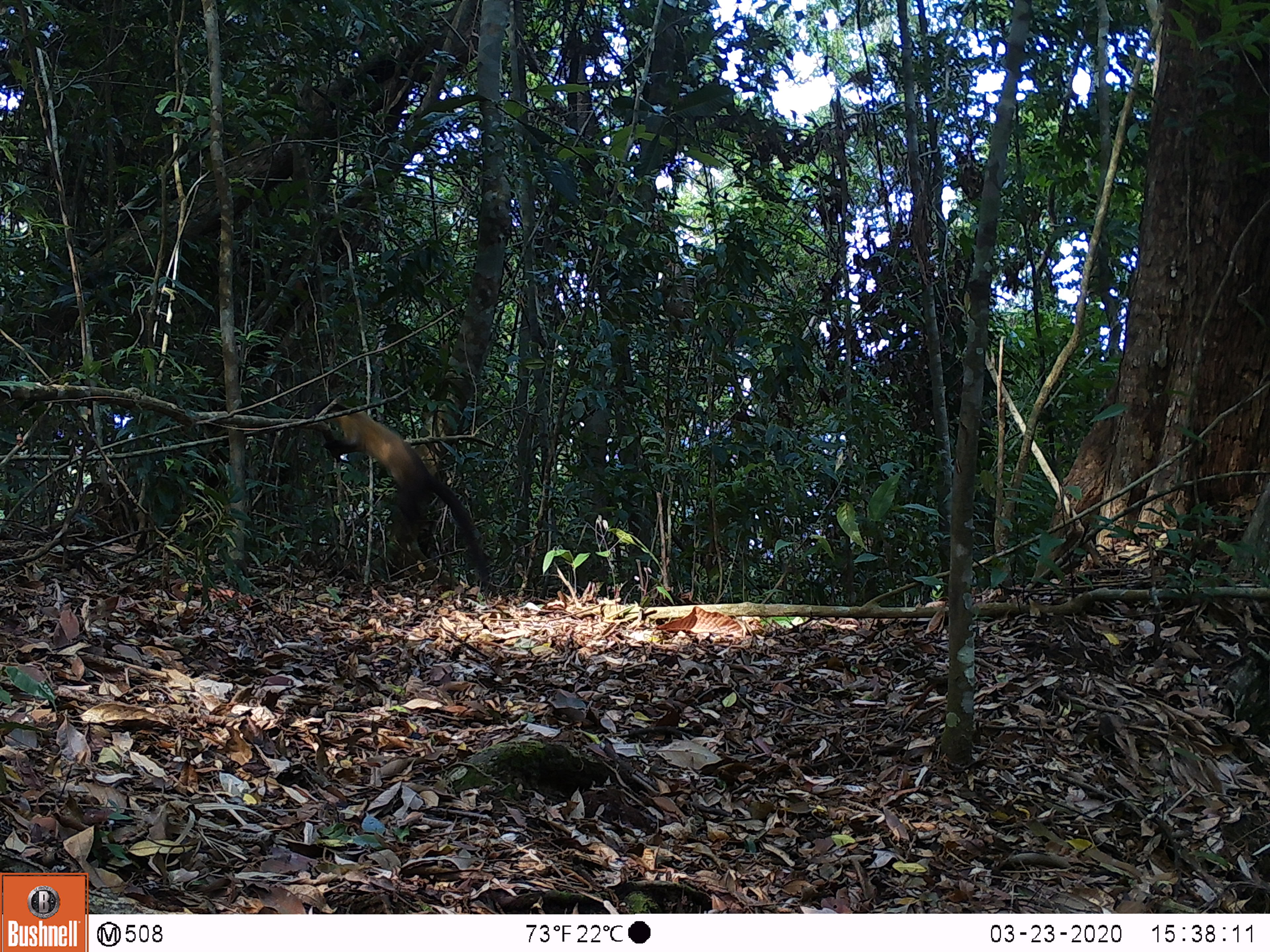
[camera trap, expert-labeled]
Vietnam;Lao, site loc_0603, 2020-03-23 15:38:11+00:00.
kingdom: Animalia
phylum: Chordata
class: Mammalia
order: Carnivora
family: Mustelidae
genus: Martes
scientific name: Martes flavigula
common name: yellow-throated marten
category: yellow throated marten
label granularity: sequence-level